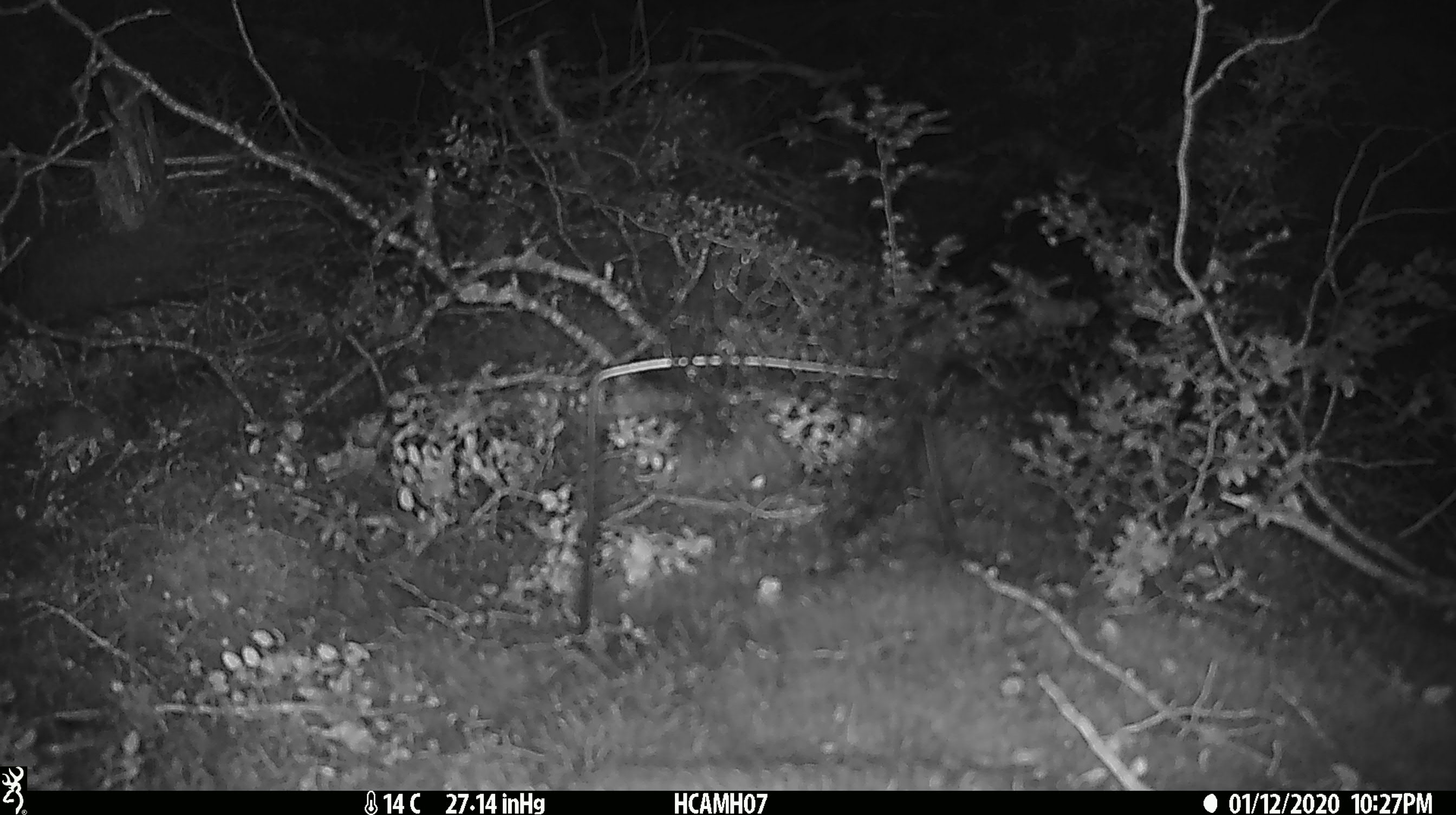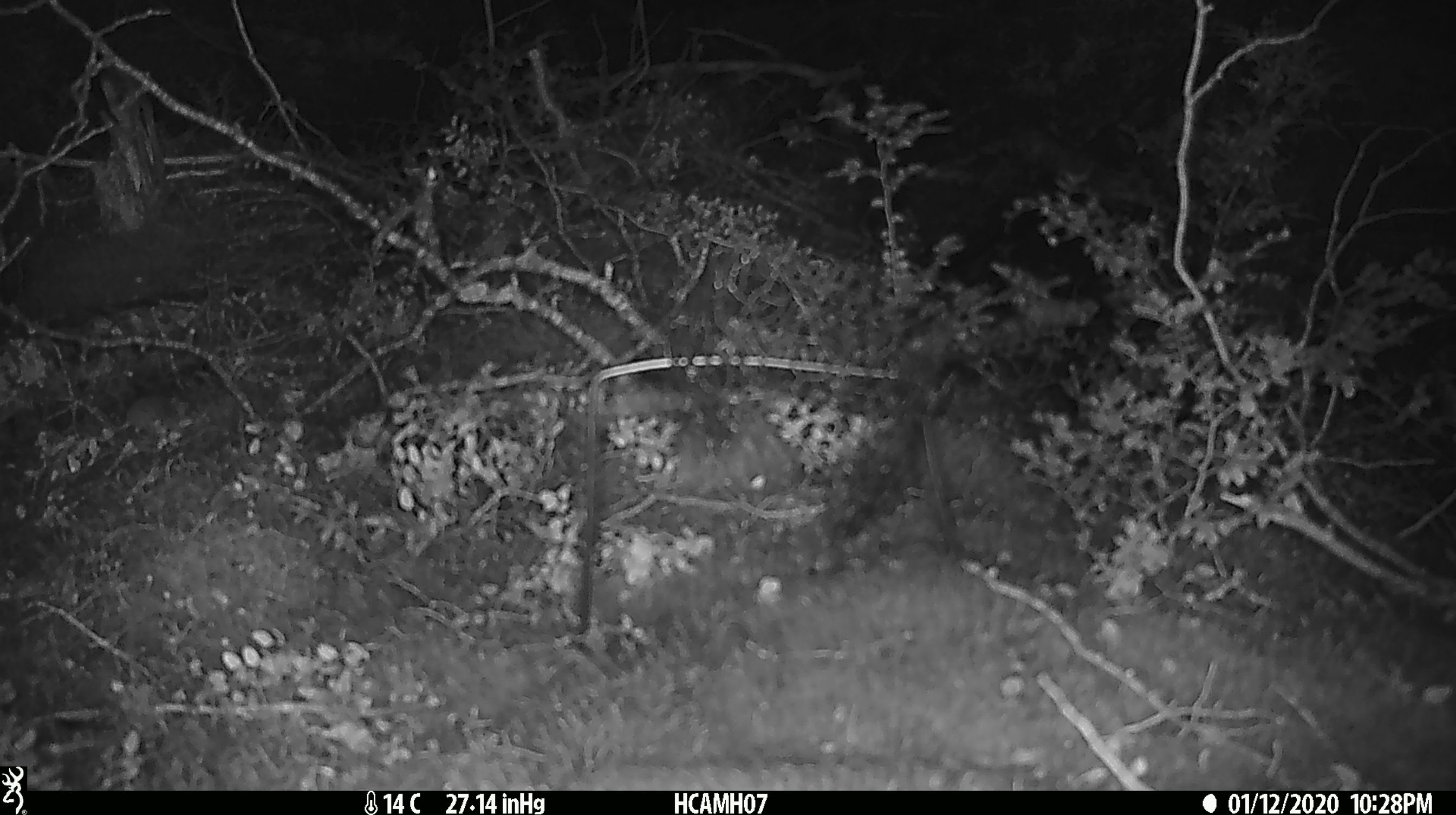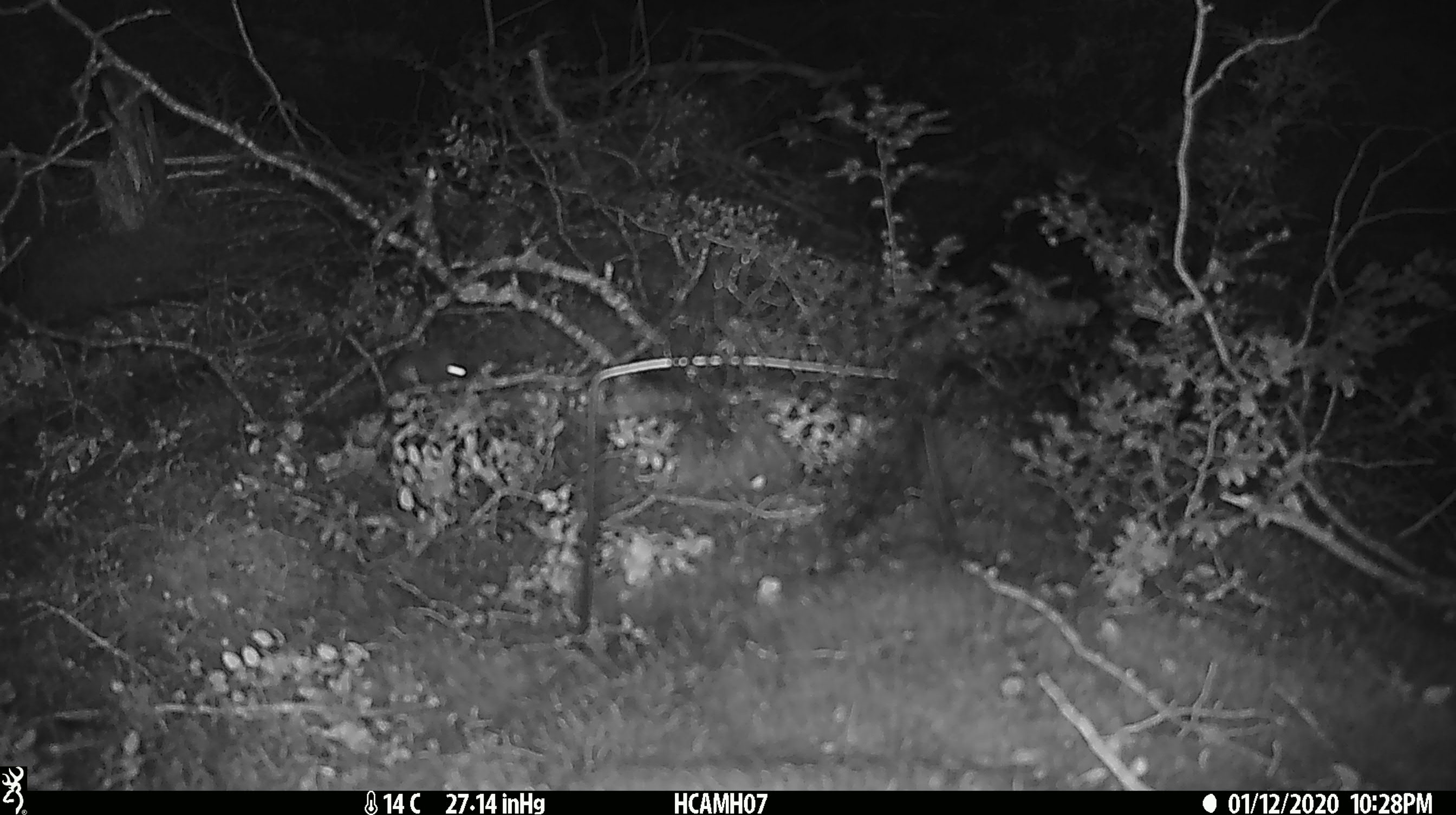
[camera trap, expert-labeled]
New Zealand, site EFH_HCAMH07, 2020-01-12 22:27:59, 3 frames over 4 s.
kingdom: Animalia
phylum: Chordata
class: Mammalia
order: Rodentia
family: Muridae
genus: Mus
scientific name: Mus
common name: mouse